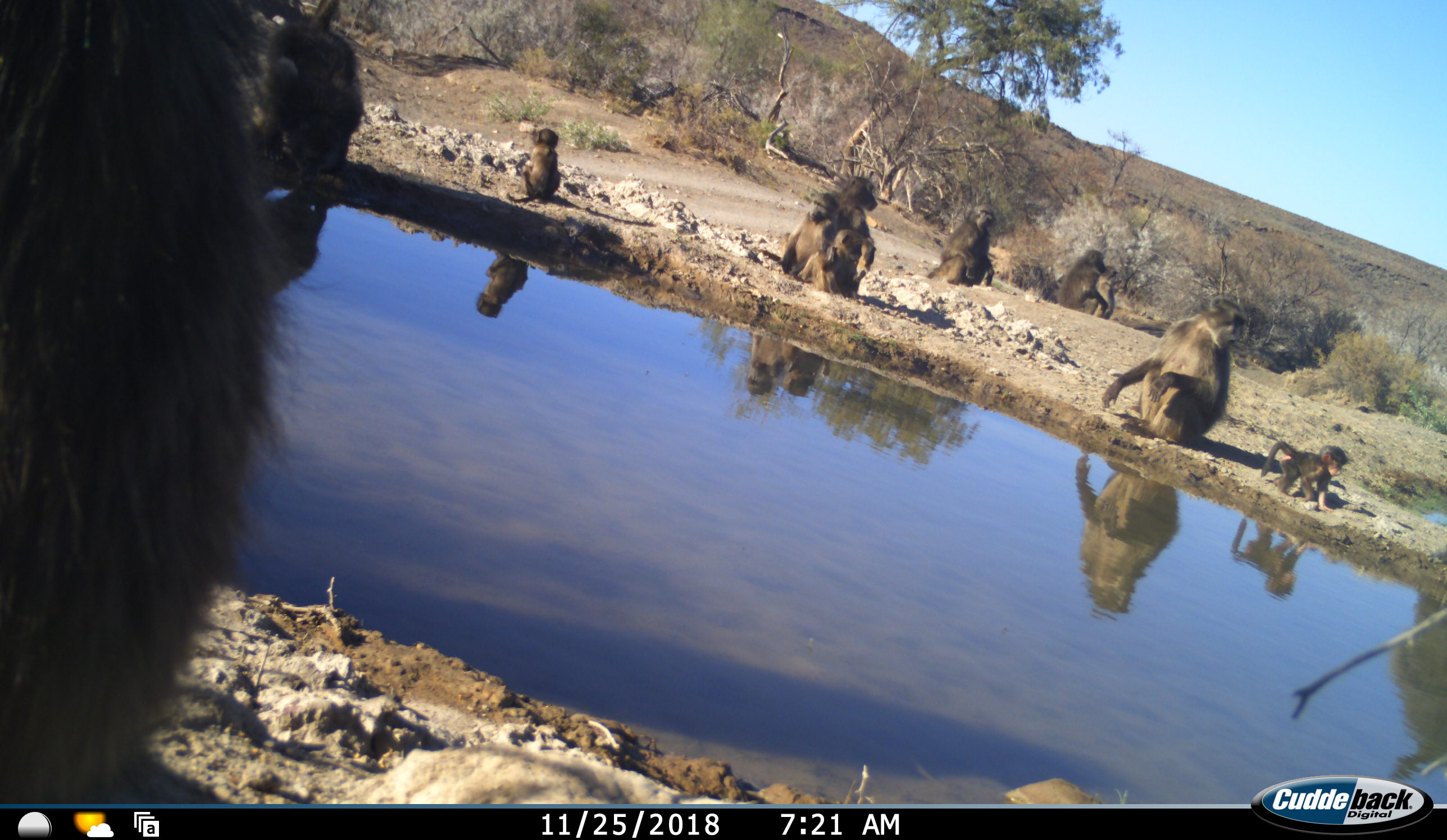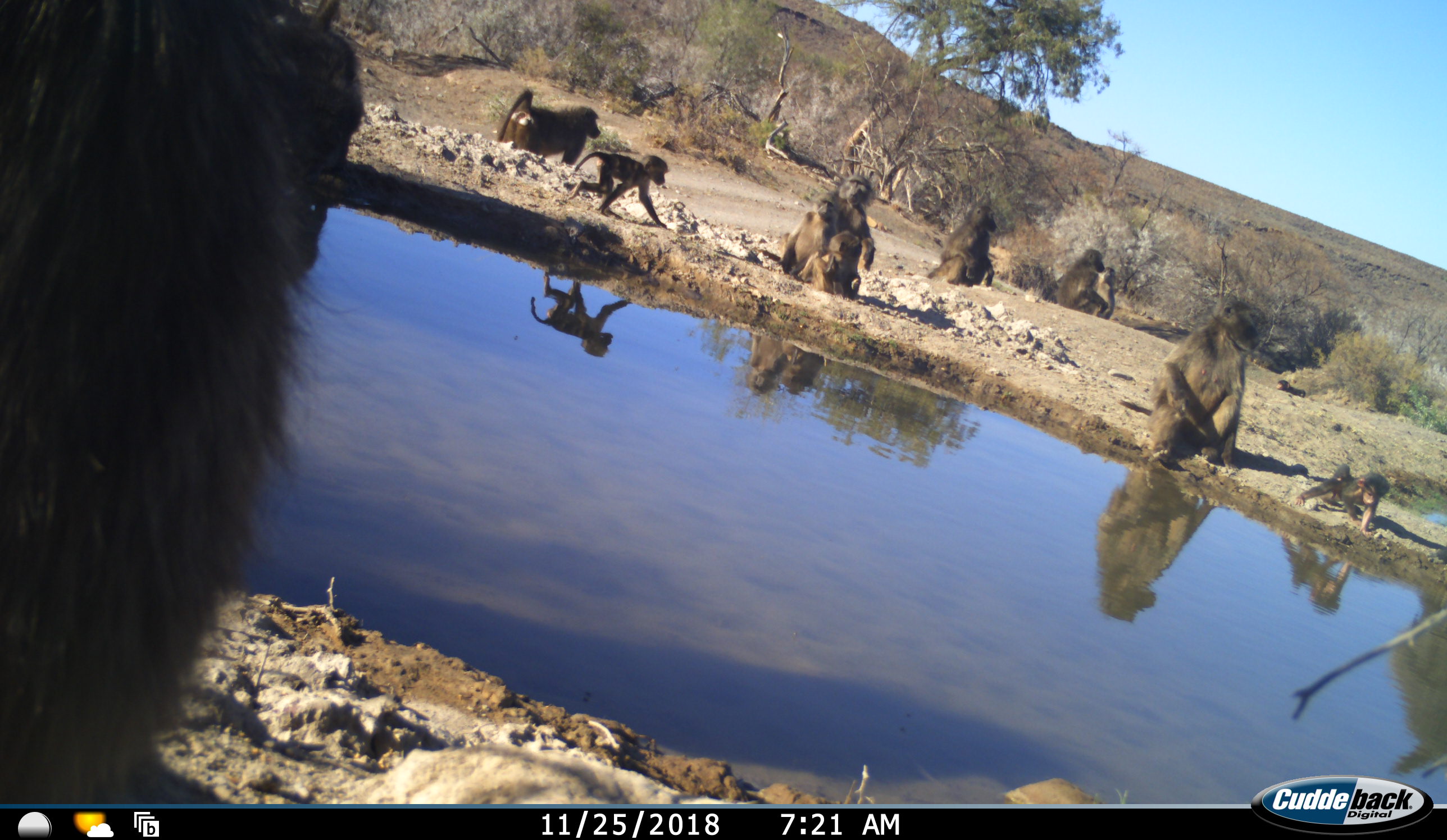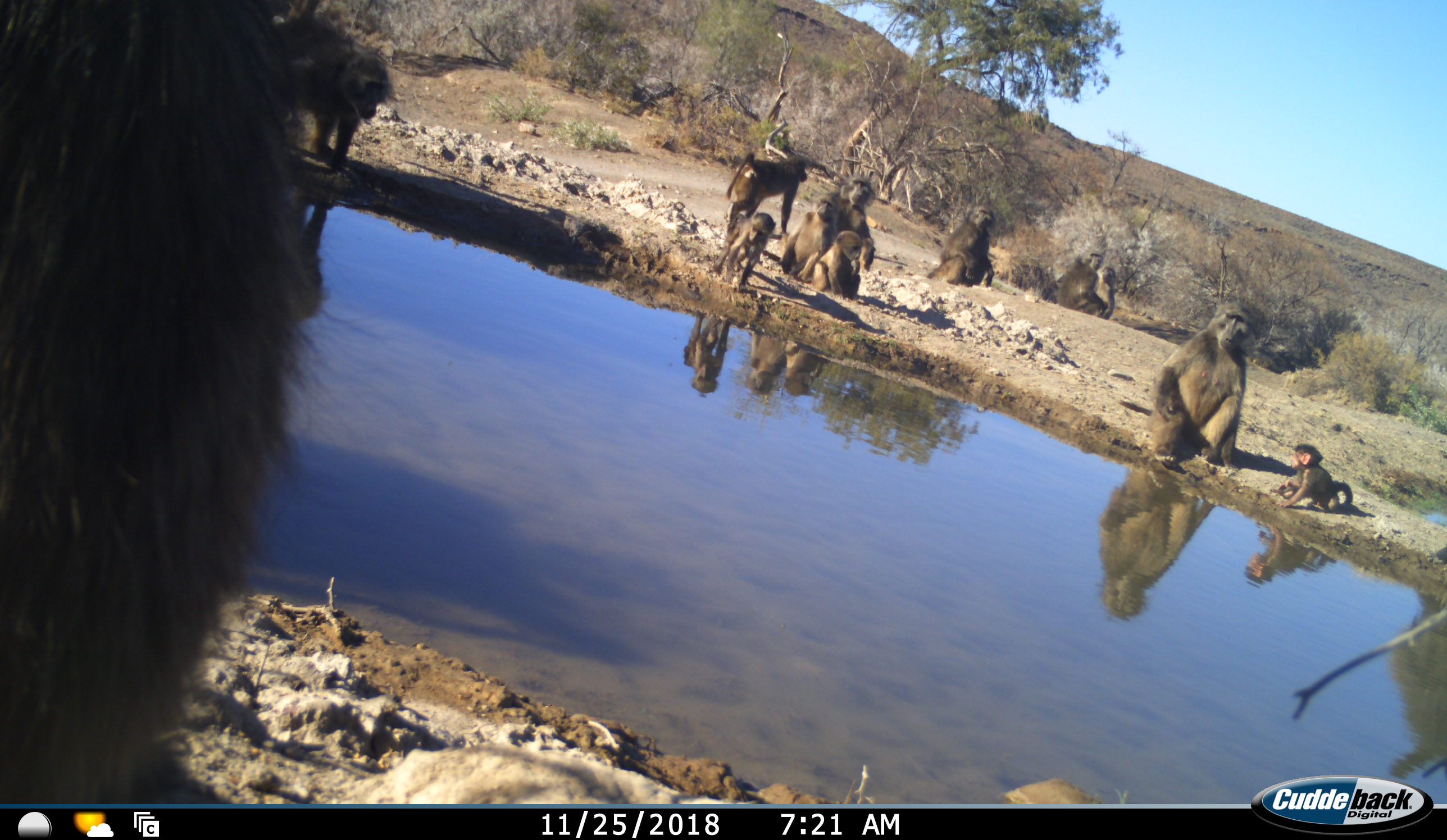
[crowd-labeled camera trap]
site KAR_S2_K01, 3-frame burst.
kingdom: Animalia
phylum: Chordata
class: Mammalia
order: Primates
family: Cercopithecidae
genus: Papio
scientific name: Papio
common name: baboon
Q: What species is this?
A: Baboon (Papio).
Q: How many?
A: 11-50.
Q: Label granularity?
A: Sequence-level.